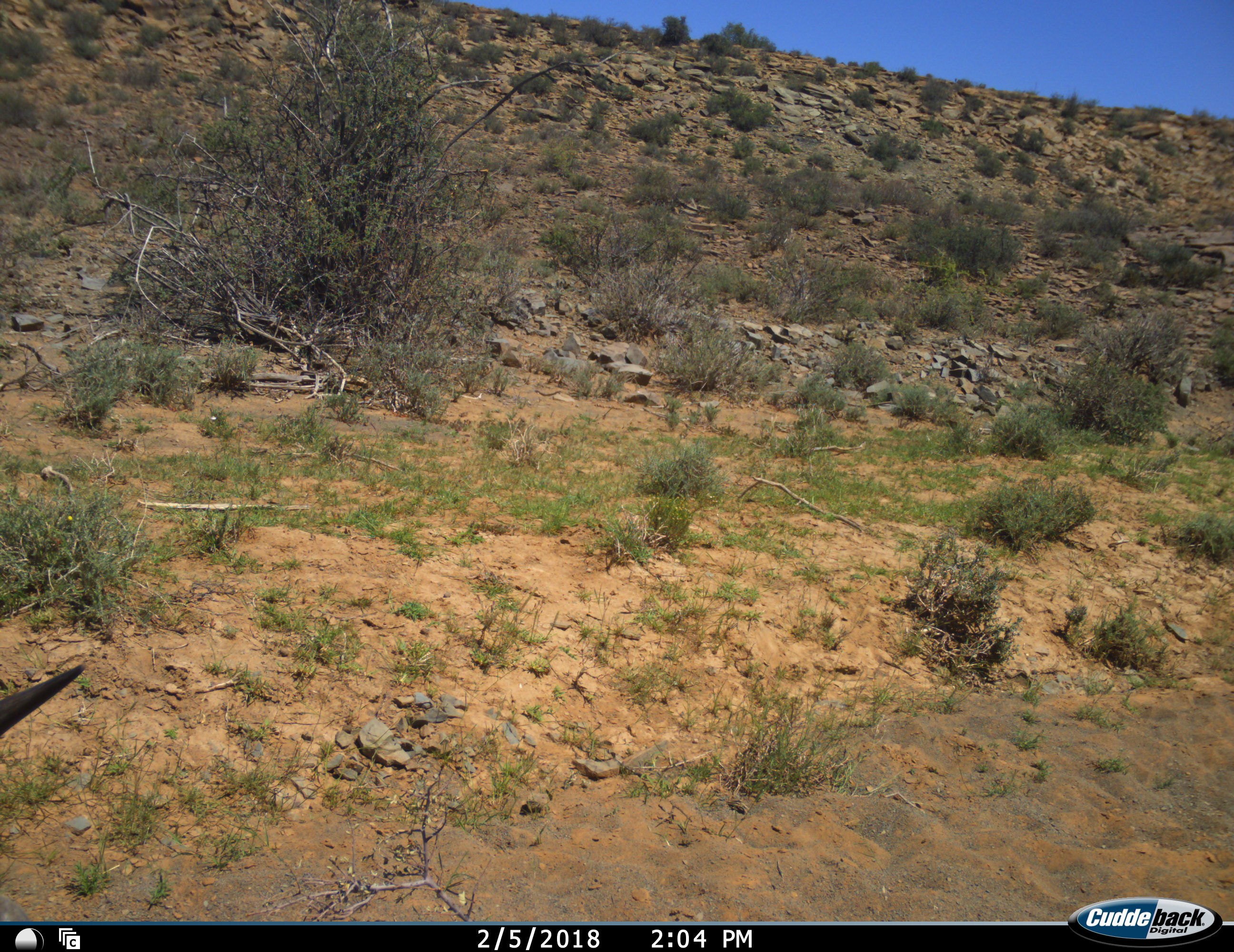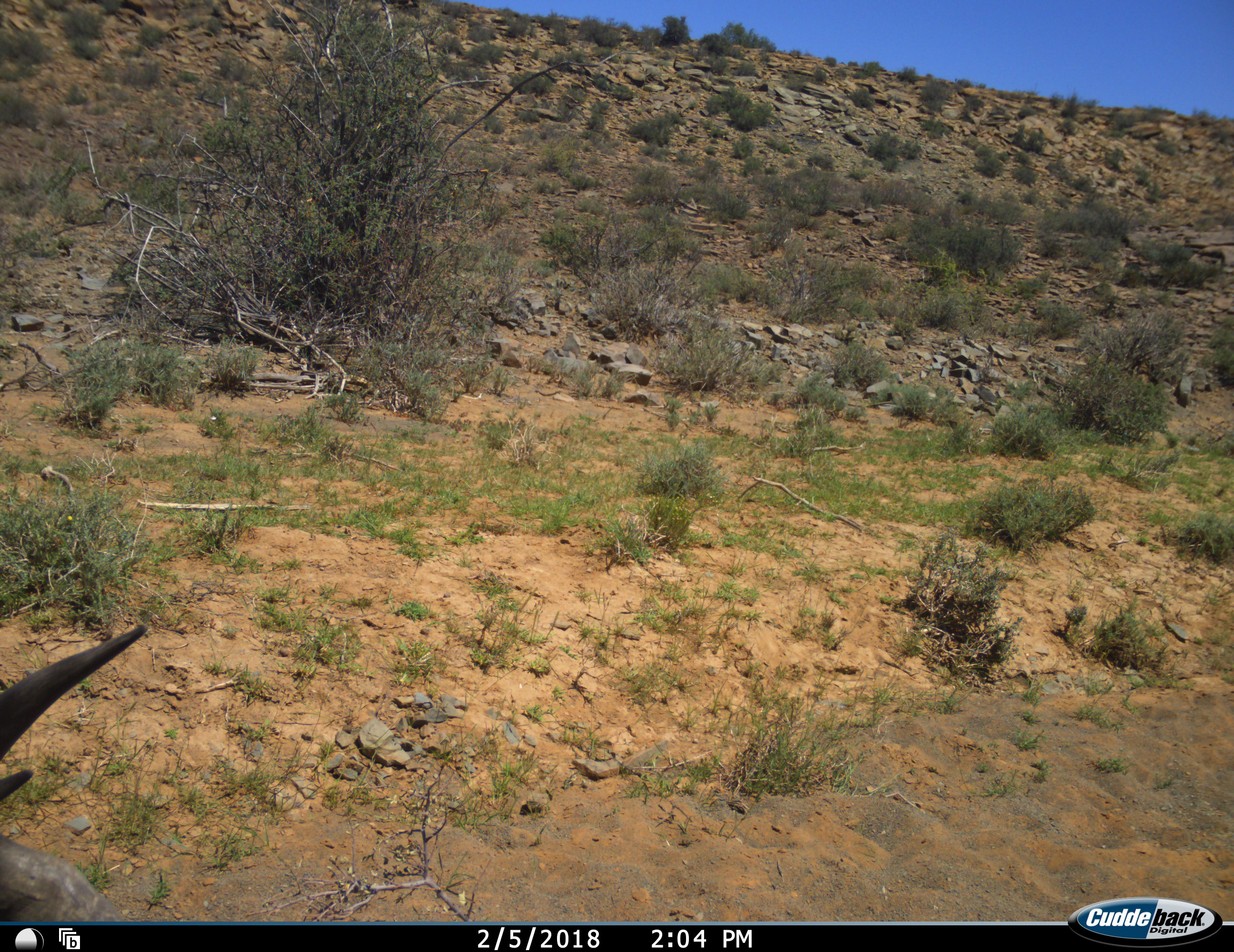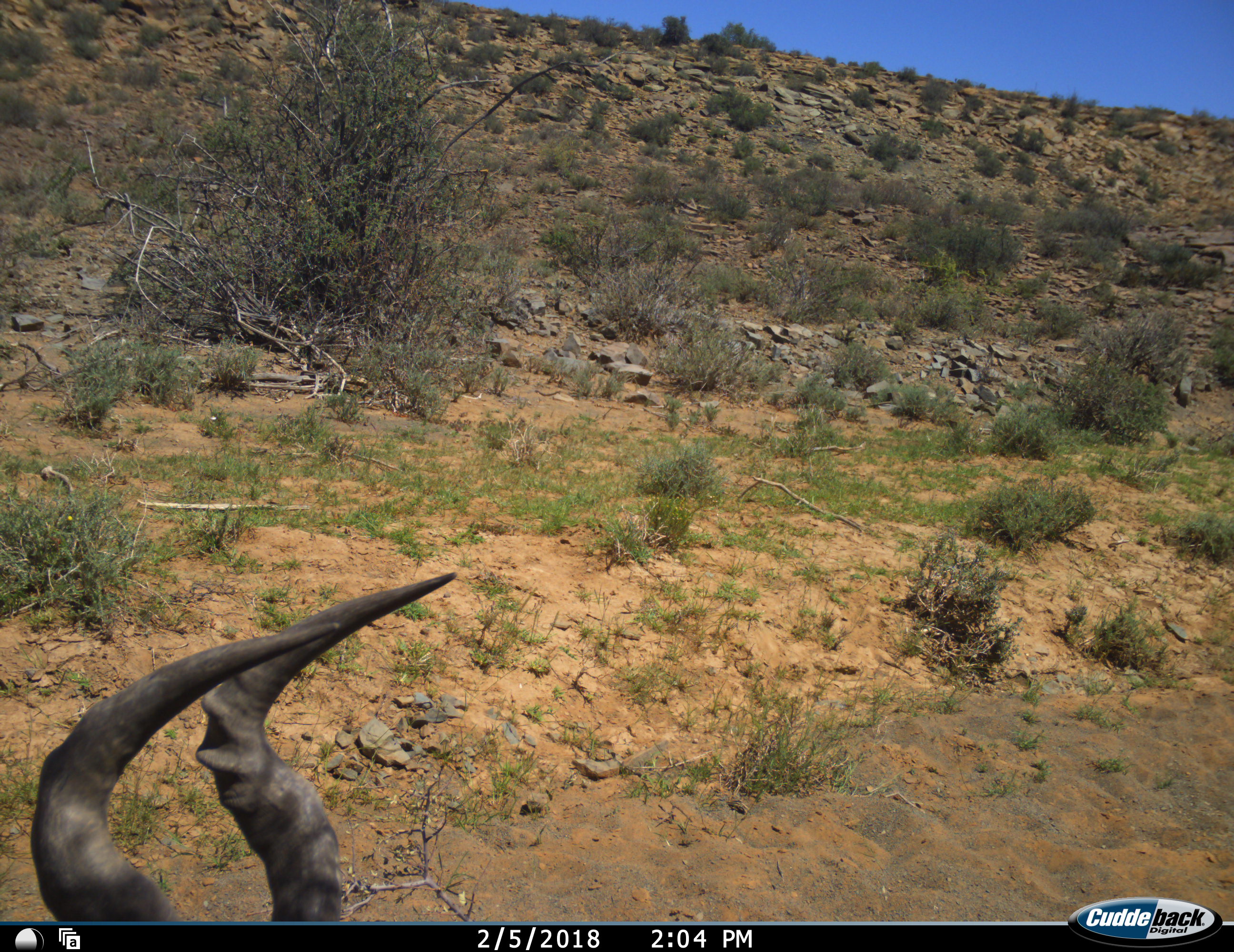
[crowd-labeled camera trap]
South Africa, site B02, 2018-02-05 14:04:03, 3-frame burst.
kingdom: Animalia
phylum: Chordata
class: Mammalia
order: Artiodactyla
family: Bovidae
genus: Alcelaphus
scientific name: Alcelaphus buselaphus caama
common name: red hartebeest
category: hartebeestred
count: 1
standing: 11%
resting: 33%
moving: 56%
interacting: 0%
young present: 0%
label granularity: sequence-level